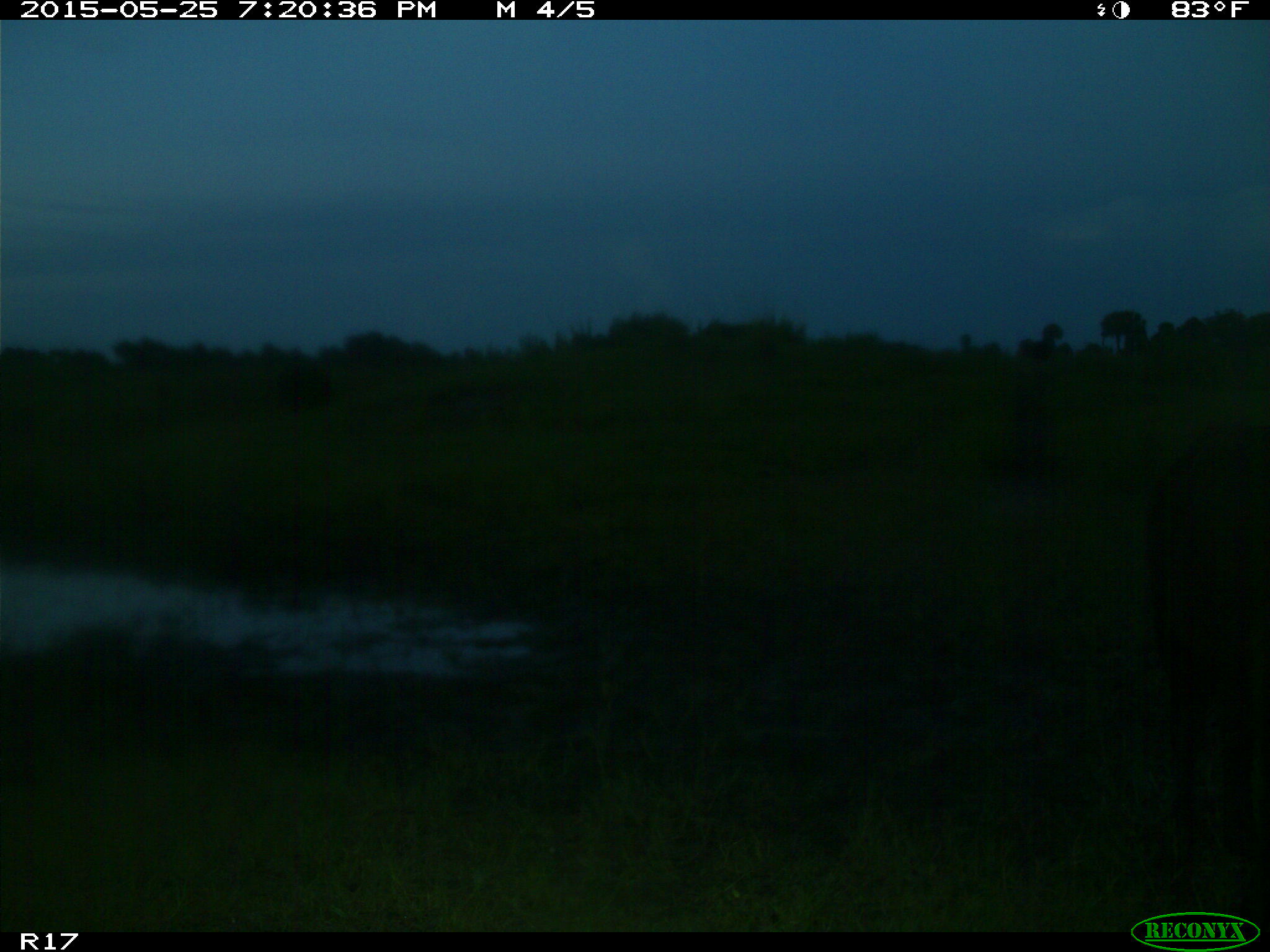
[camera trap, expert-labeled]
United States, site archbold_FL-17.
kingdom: Animalia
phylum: Chordata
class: Mammalia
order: Artiodactyla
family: Bovidae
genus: Bos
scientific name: Bos taurus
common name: domestic cow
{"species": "Bos taurus (domestic cow)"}